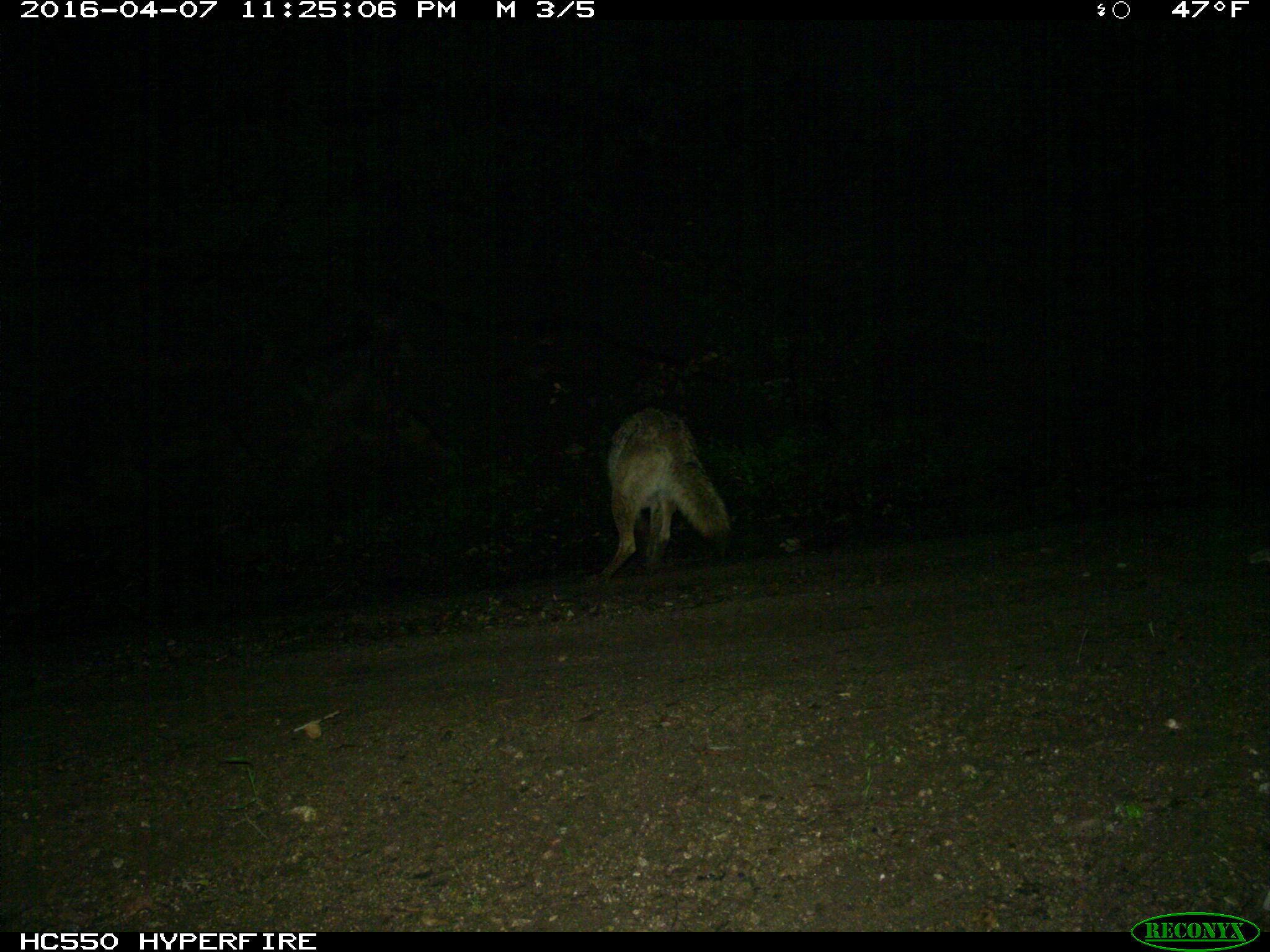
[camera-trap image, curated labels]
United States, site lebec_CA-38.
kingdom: Animalia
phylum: Chordata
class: Mammalia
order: Carnivora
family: Canidae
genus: Canis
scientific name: Canis latrans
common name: coyote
Canis latrans (coyote).